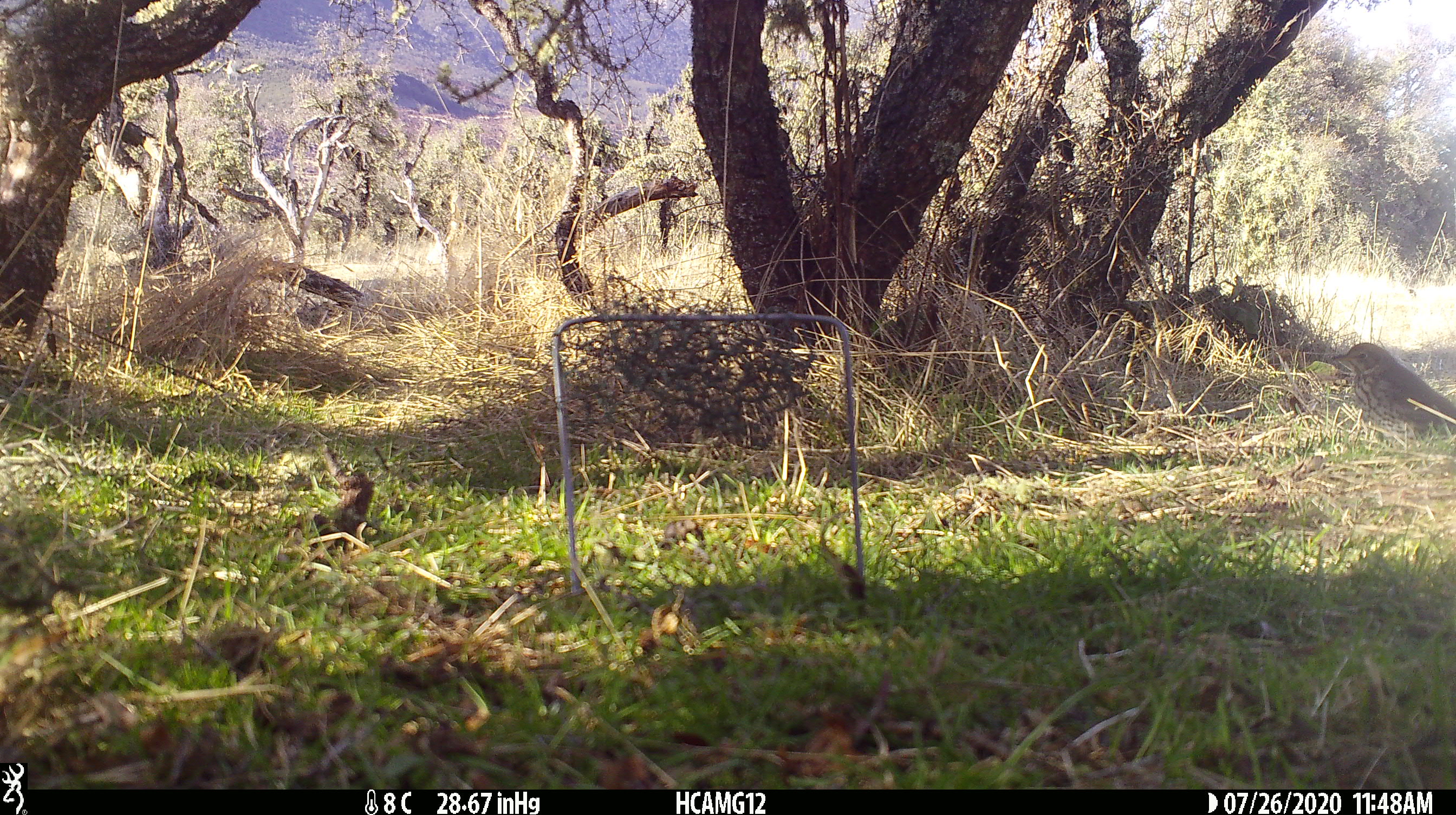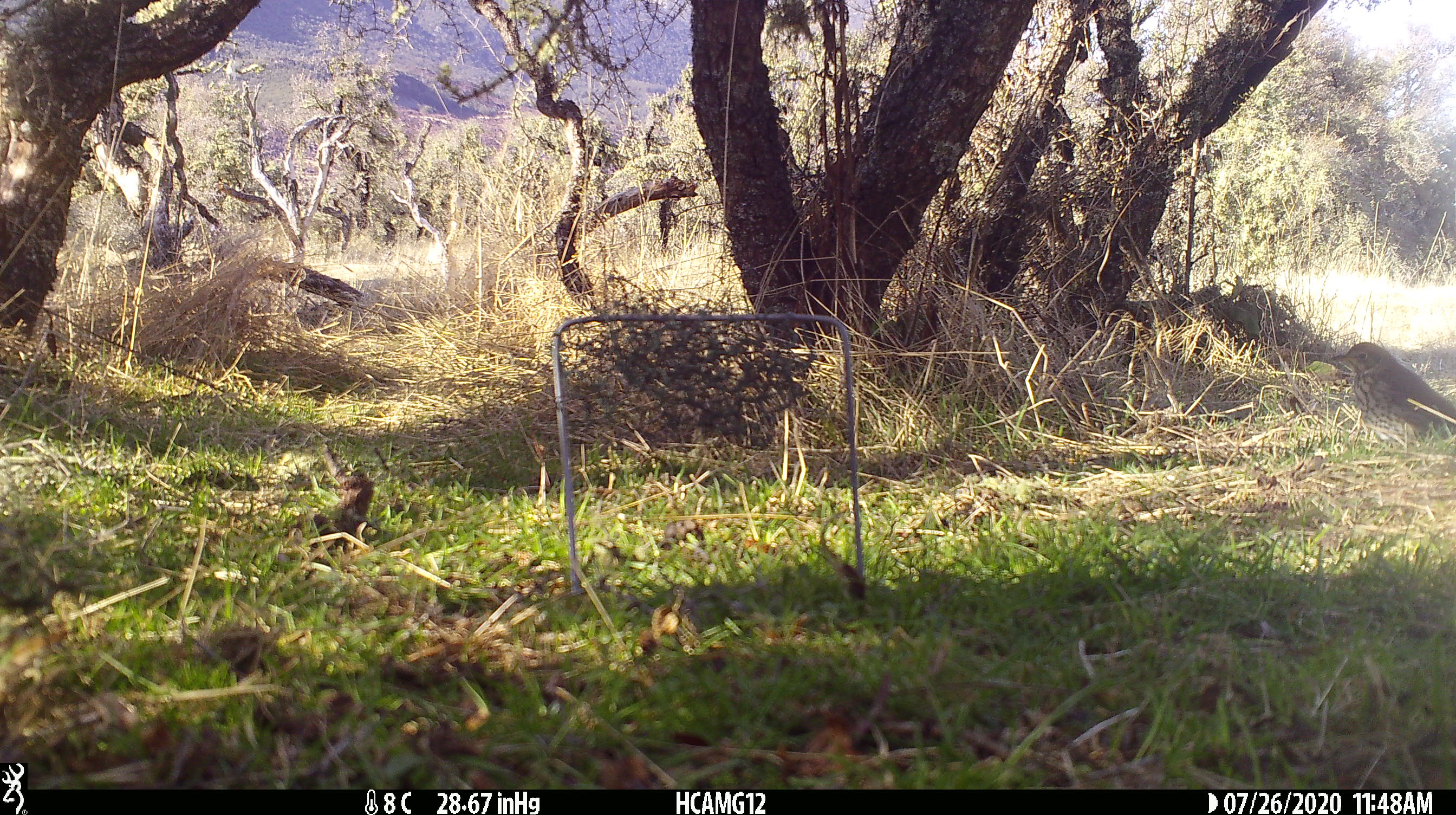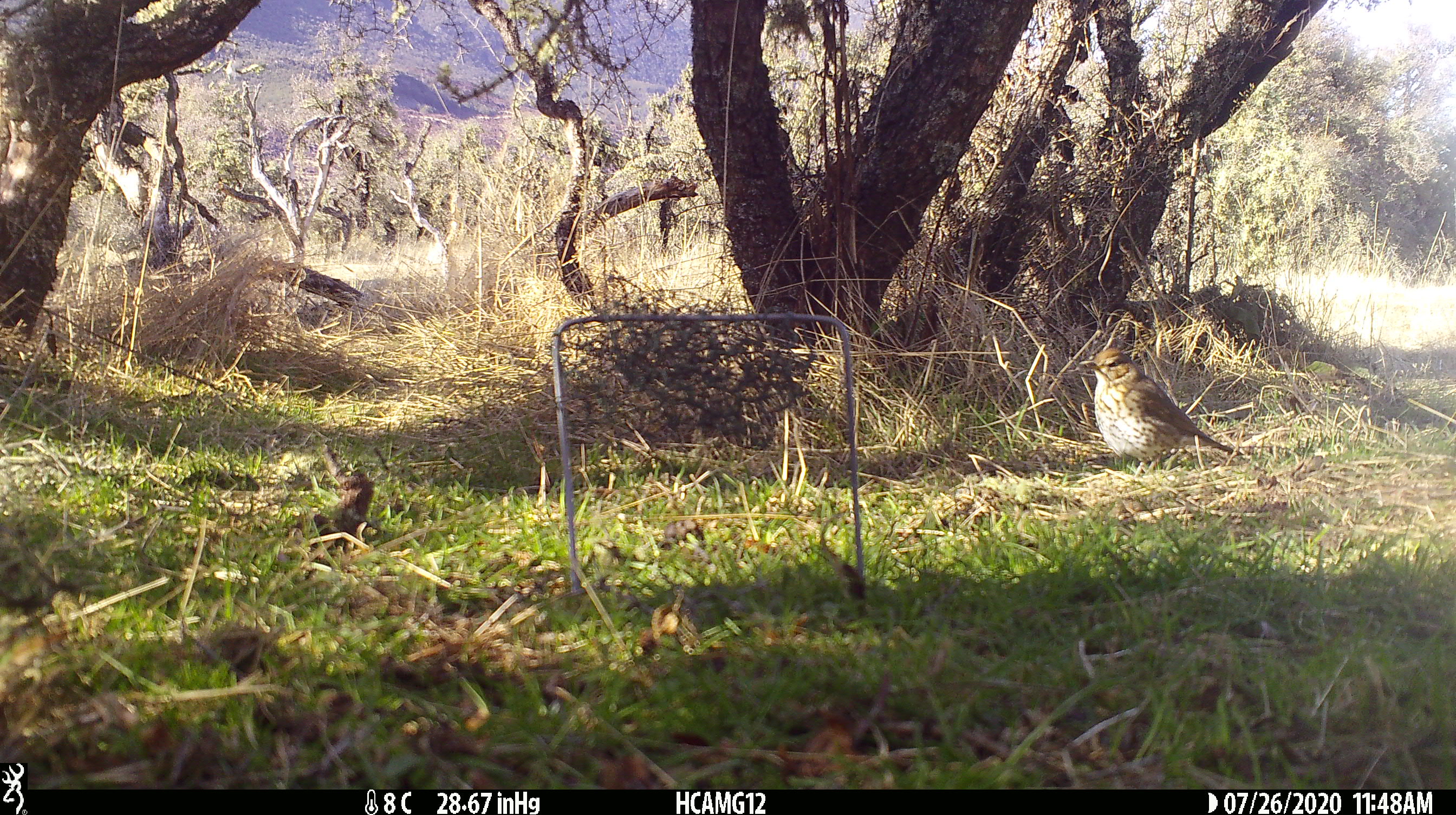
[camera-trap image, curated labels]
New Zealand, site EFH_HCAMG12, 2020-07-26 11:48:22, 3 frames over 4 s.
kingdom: Animalia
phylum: Chordata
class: Aves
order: Passeriformes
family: Turdidae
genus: Turdus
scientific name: Turdus philomelos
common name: song thrush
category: thrush